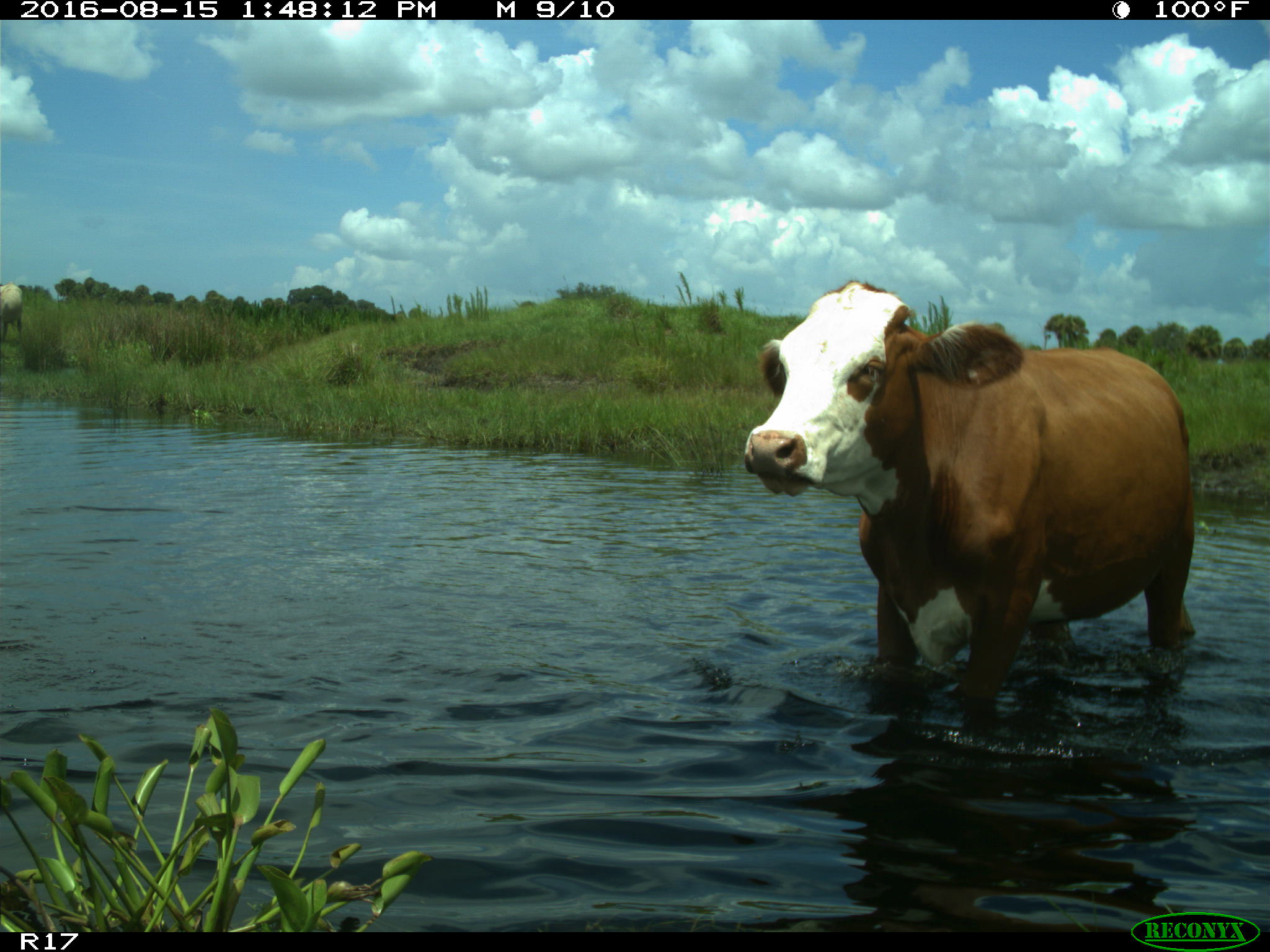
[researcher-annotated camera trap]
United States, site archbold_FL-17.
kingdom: Animalia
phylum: Chordata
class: Mammalia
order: Artiodactyla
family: Bovidae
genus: Bos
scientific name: Bos taurus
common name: domestic cow